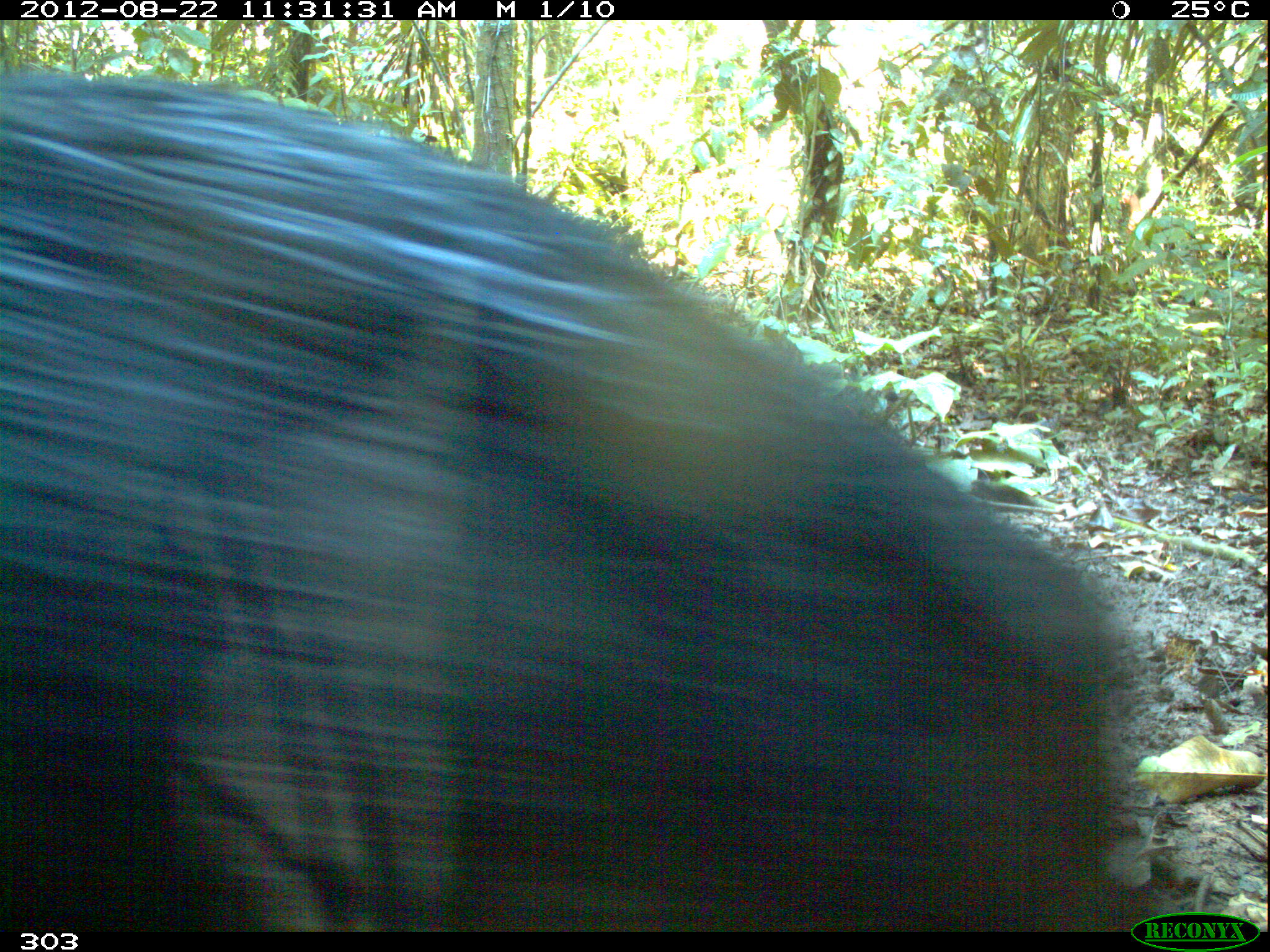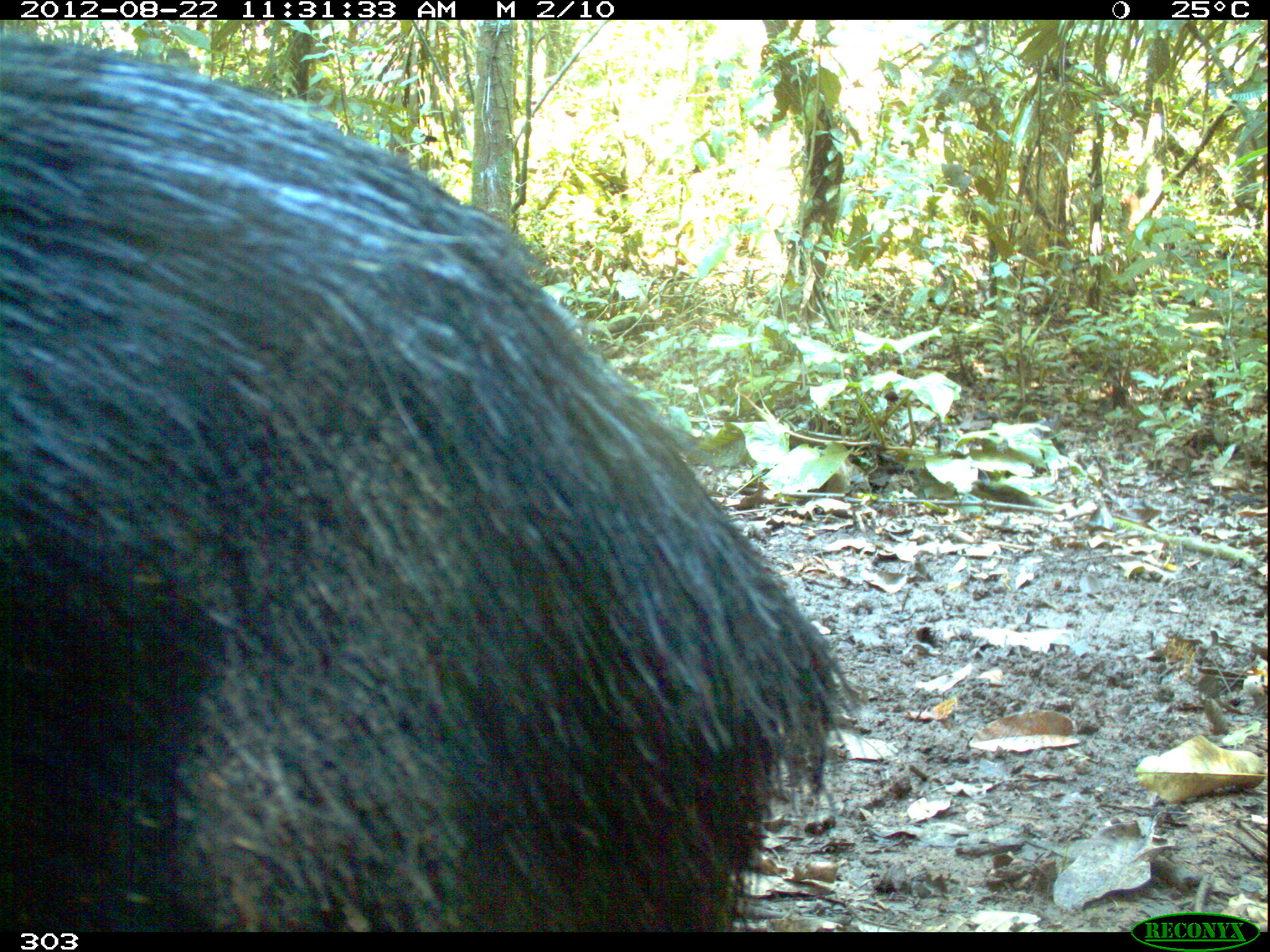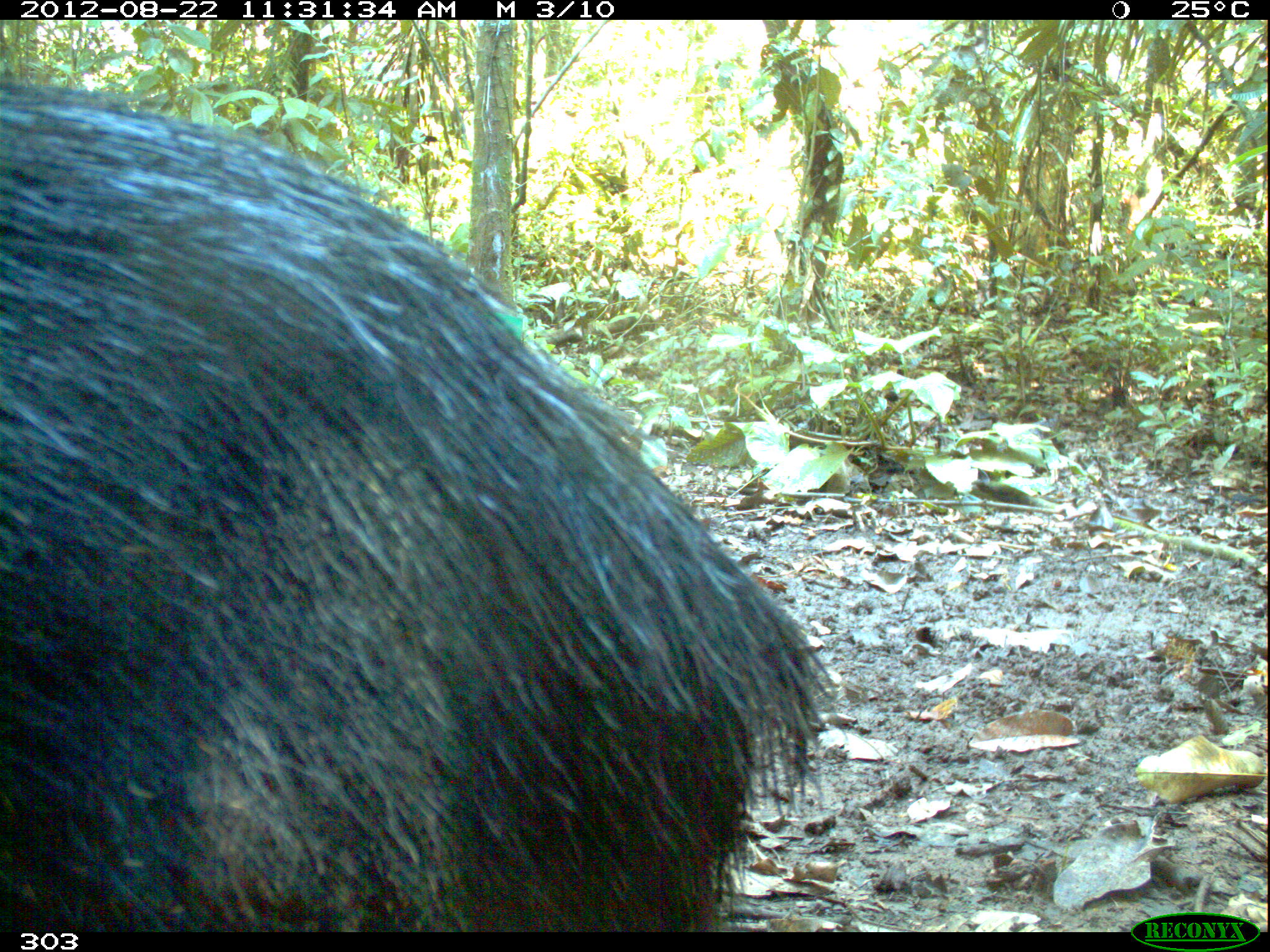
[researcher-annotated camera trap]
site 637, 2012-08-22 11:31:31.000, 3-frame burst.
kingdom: Animalia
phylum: Chordata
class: Mammalia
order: Artiodactyla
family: Tayassuidae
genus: Tayassu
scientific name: Tayassu pecari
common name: white-lipped peccary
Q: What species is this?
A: Tayassu pecari (white-lipped peccary).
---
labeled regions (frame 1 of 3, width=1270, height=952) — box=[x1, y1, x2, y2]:
tayassu pecari: box=[1, 72, 1152, 931]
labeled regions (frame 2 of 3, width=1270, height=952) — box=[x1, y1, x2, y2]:
tayassu pecari: box=[4, 32, 868, 931]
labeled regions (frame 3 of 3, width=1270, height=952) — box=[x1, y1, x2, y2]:
tayassu pecari: box=[0, 77, 850, 932]